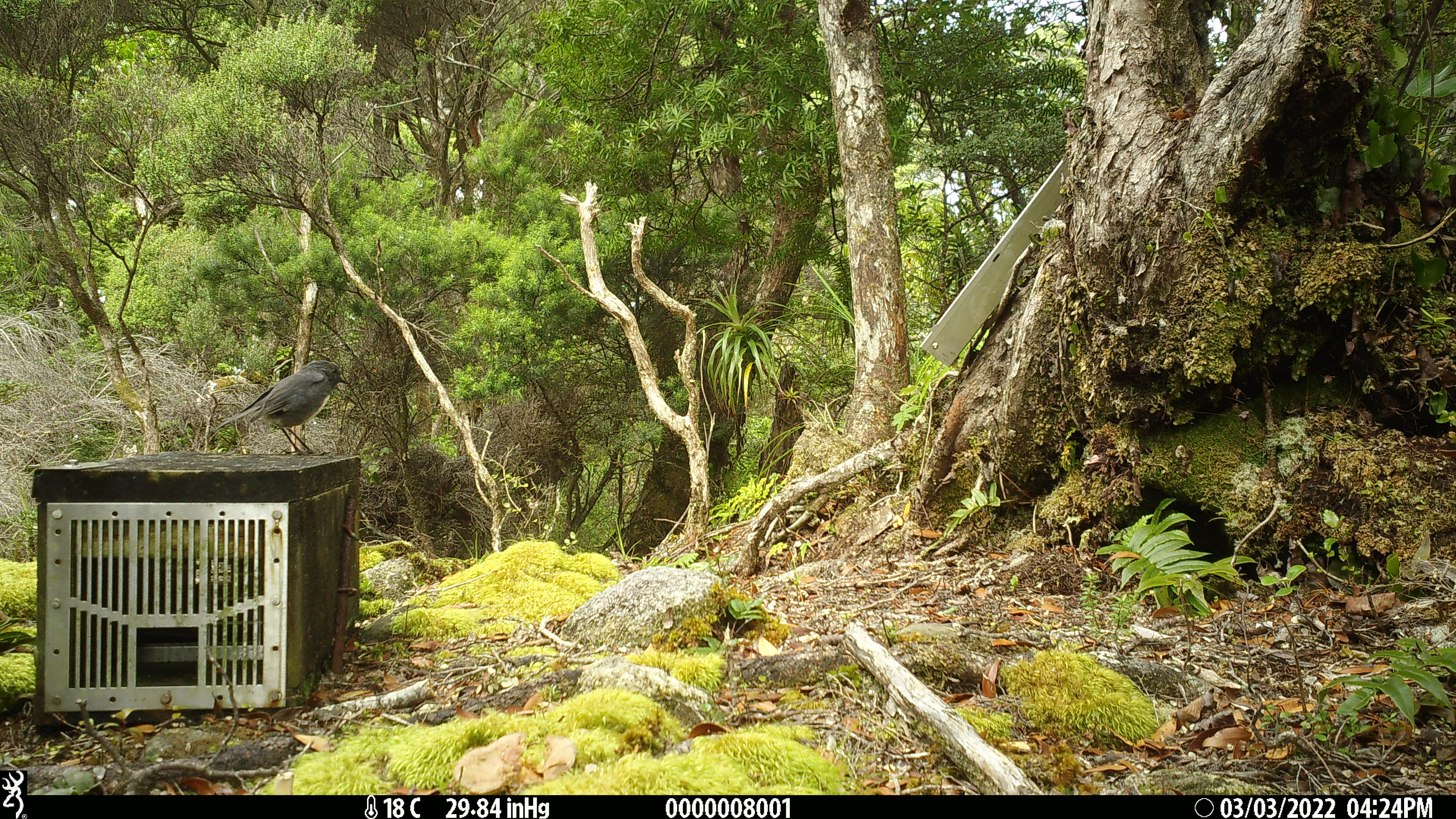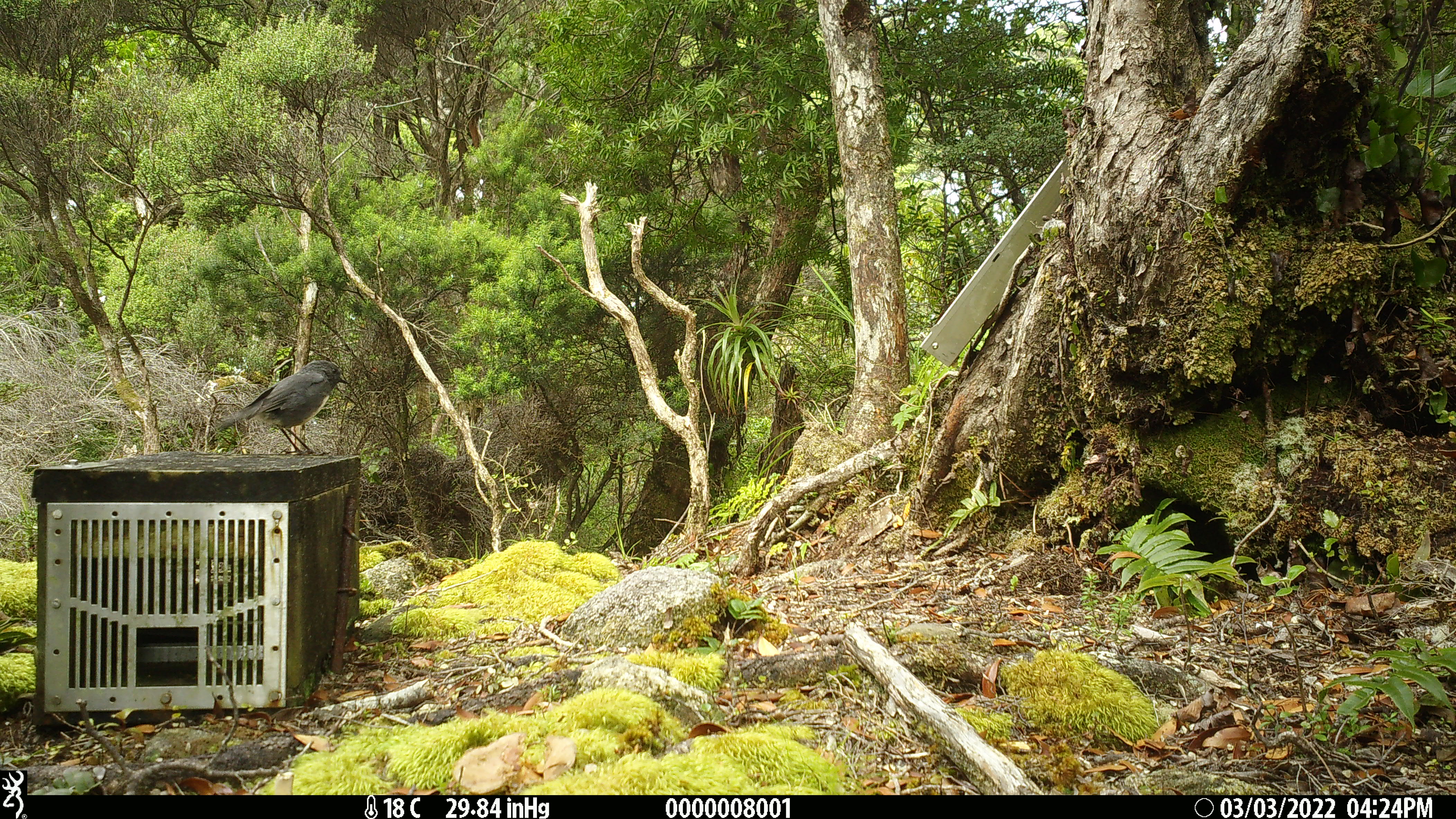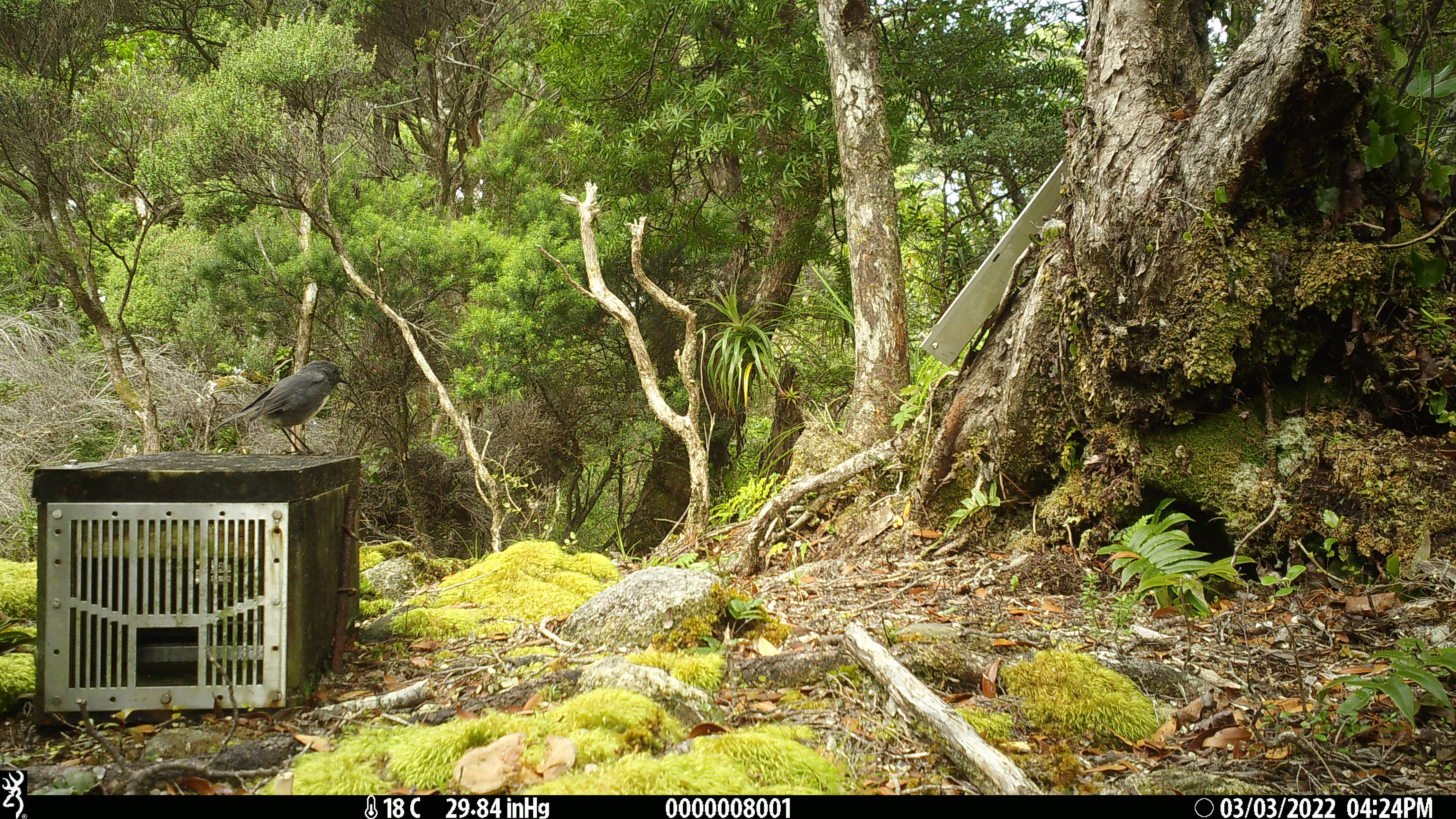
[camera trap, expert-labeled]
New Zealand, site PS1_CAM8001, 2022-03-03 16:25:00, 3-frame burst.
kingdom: Animalia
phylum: Chordata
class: Aves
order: Passeriformes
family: Petroicidae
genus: Petroica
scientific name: Petroica australis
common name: new zealand robin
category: robin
Robin (new zealand robin) (Petroica australis).